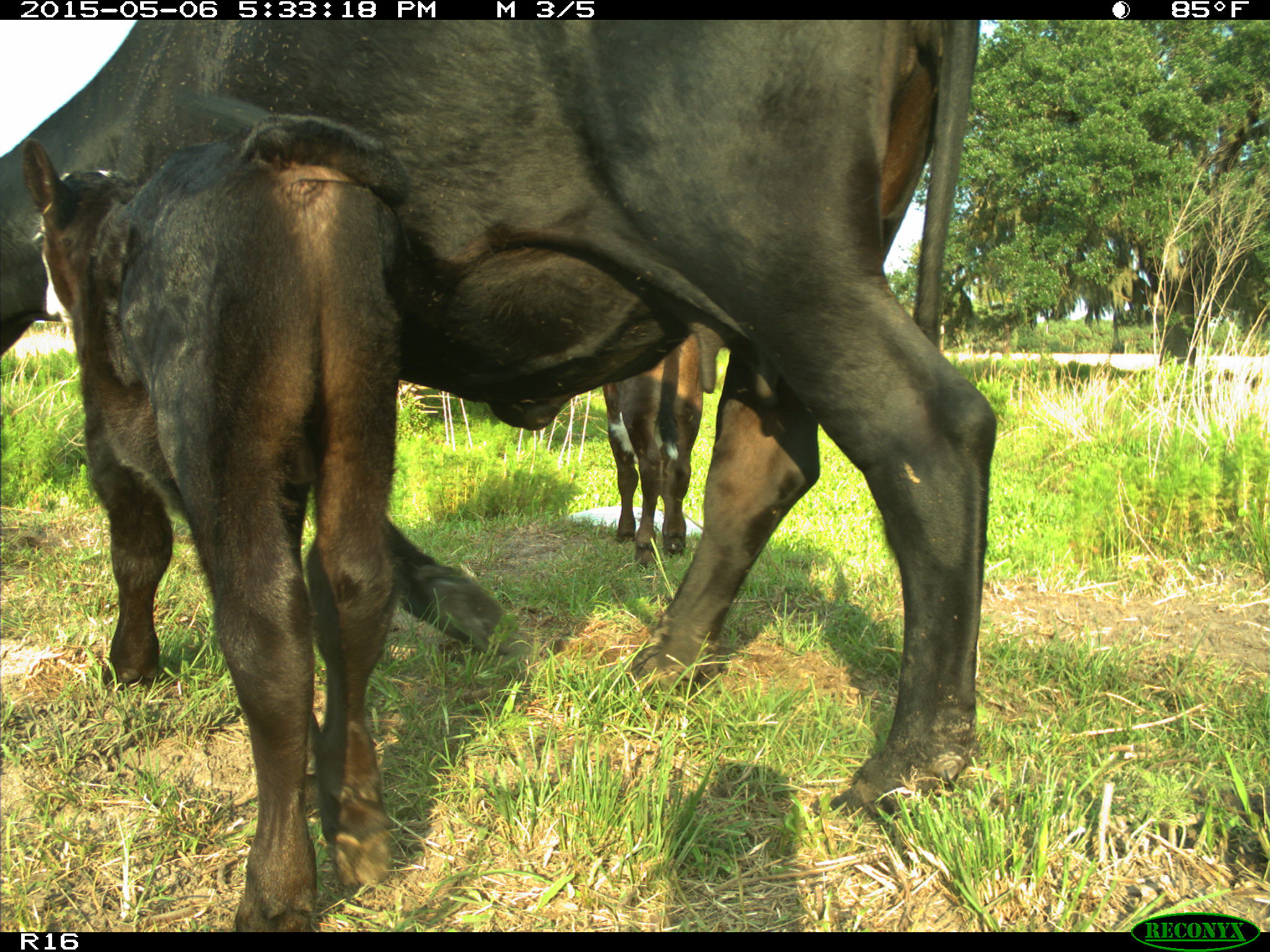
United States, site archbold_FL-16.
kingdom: Animalia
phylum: Chordata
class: Mammalia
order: Artiodactyla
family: Bovidae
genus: Bos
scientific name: Bos taurus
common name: domestic cow